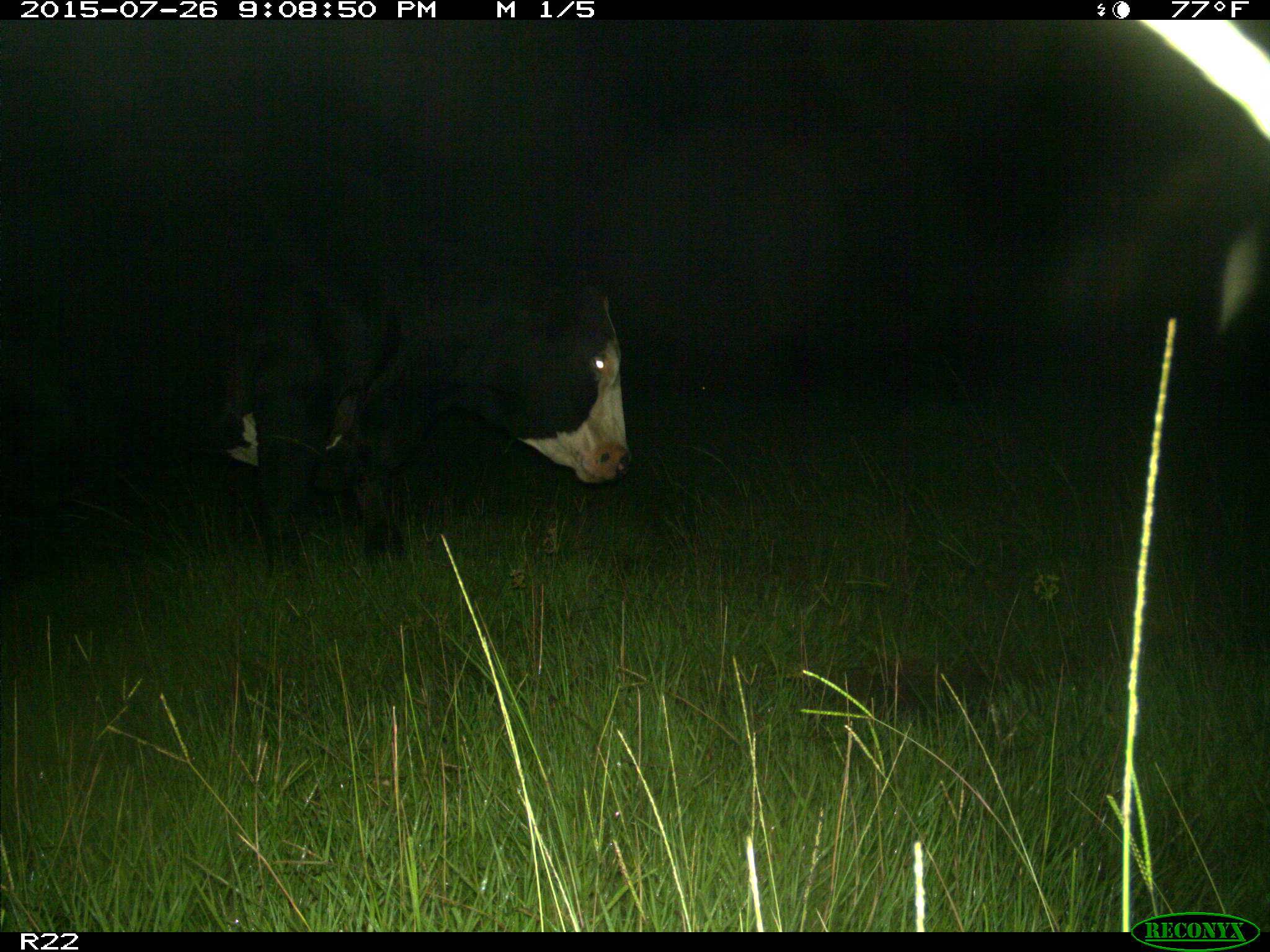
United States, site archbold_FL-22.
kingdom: Animalia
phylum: Chordata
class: Mammalia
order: Artiodactyla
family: Bovidae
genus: Bos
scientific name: Bos taurus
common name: domestic cow